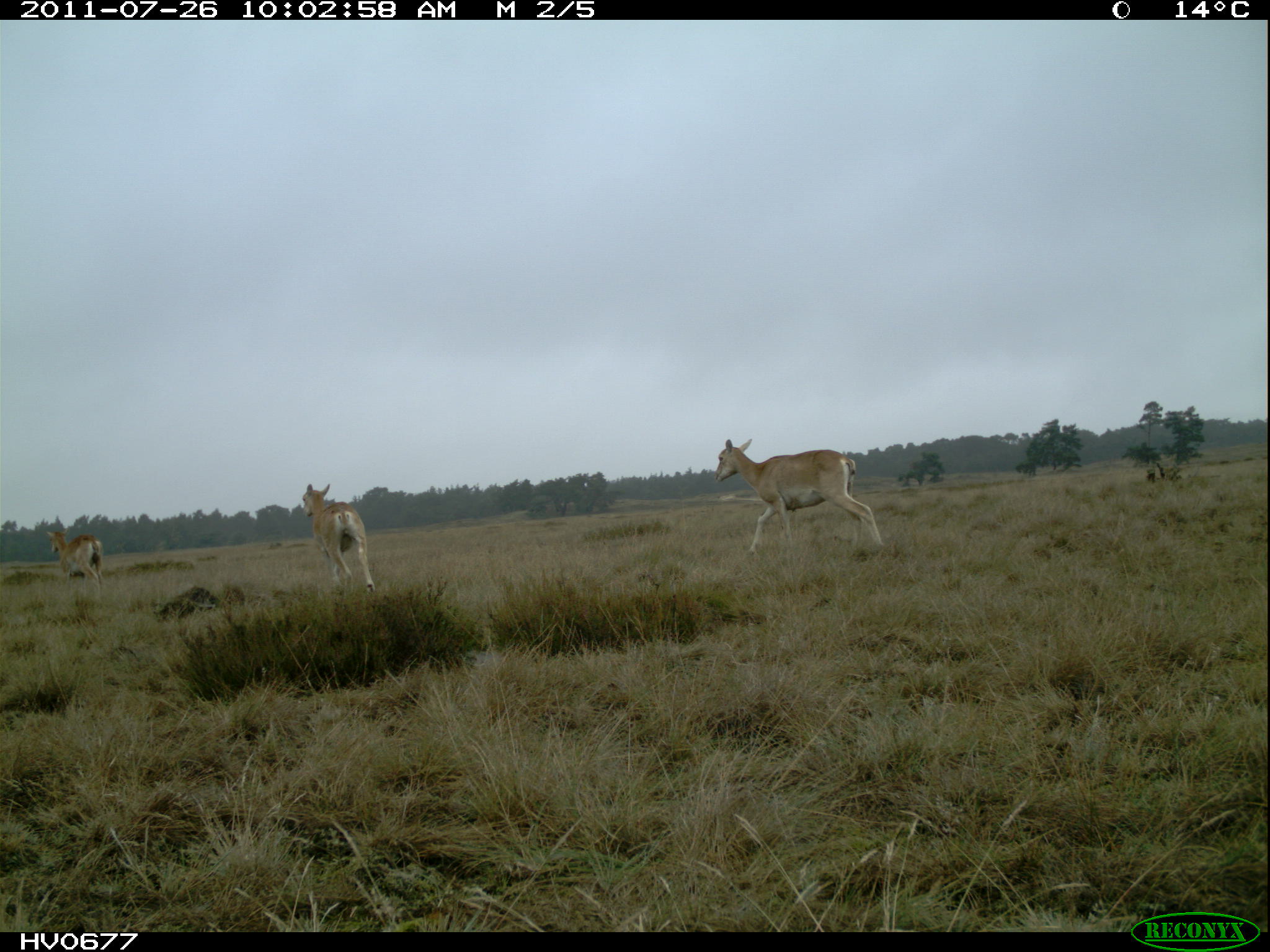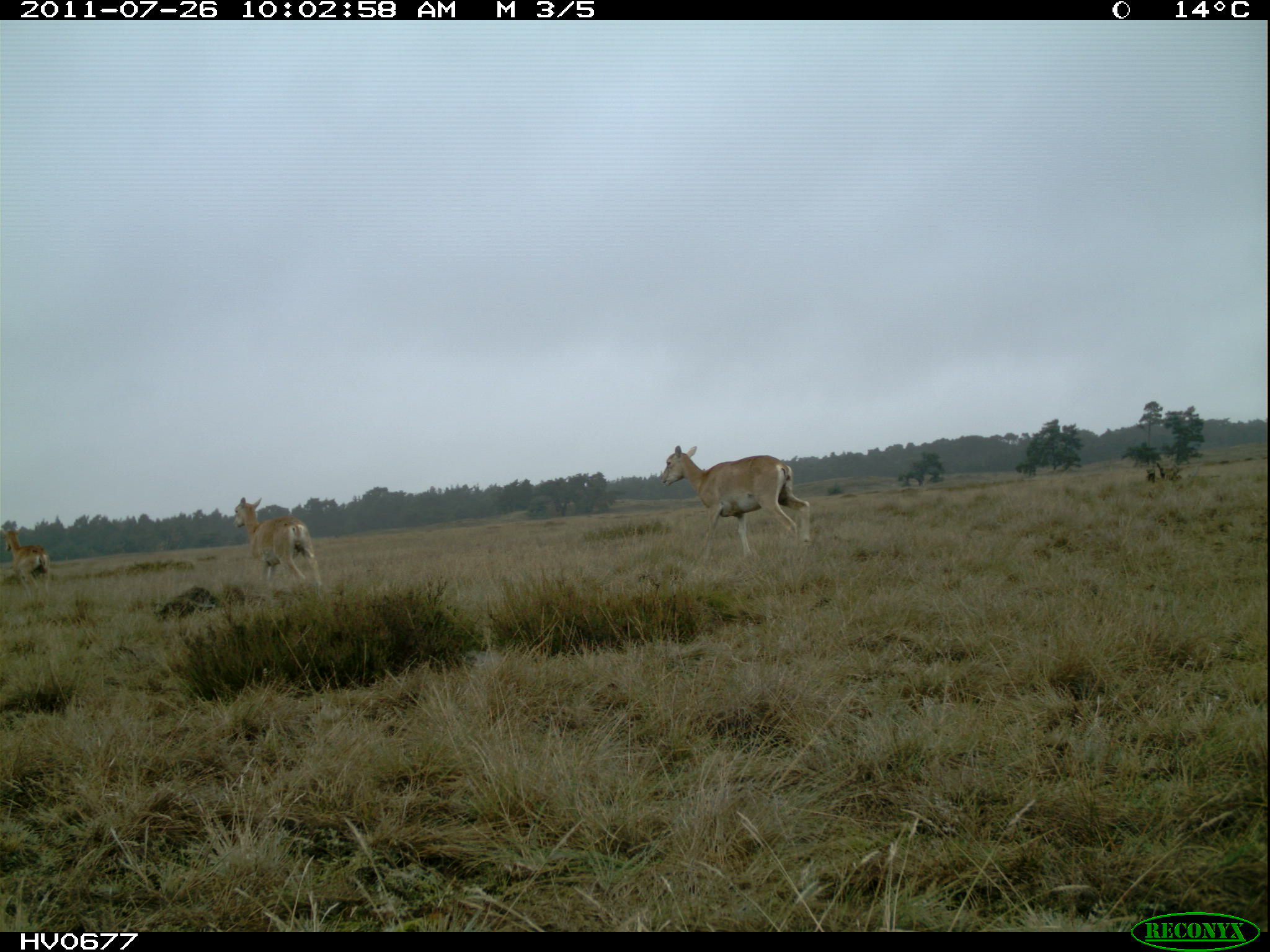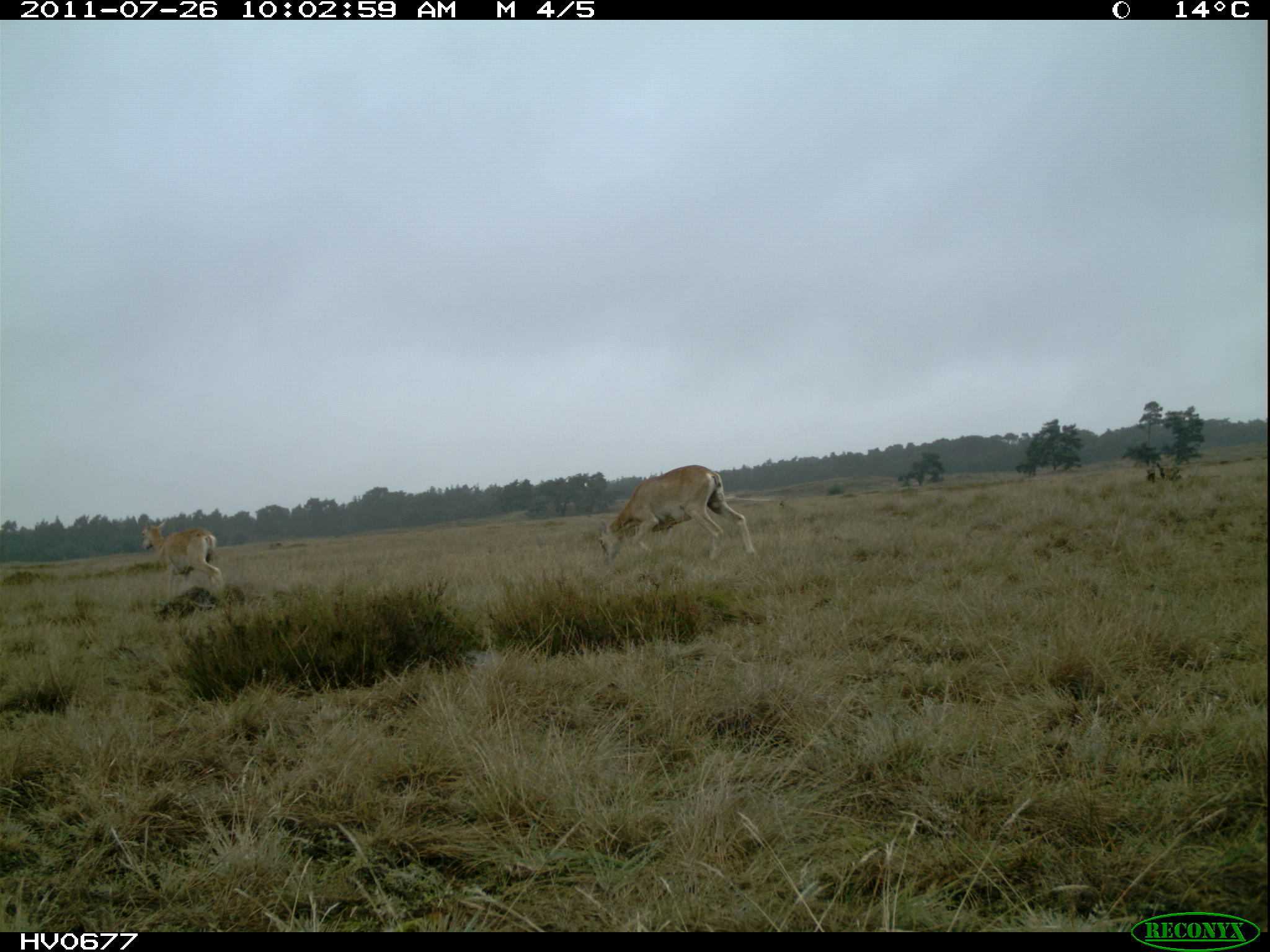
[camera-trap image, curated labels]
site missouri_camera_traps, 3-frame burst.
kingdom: Animalia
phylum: Chordata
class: Mammalia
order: Artiodactyla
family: Bovidae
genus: Ovis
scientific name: Ovis ammon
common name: mouflon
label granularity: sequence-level